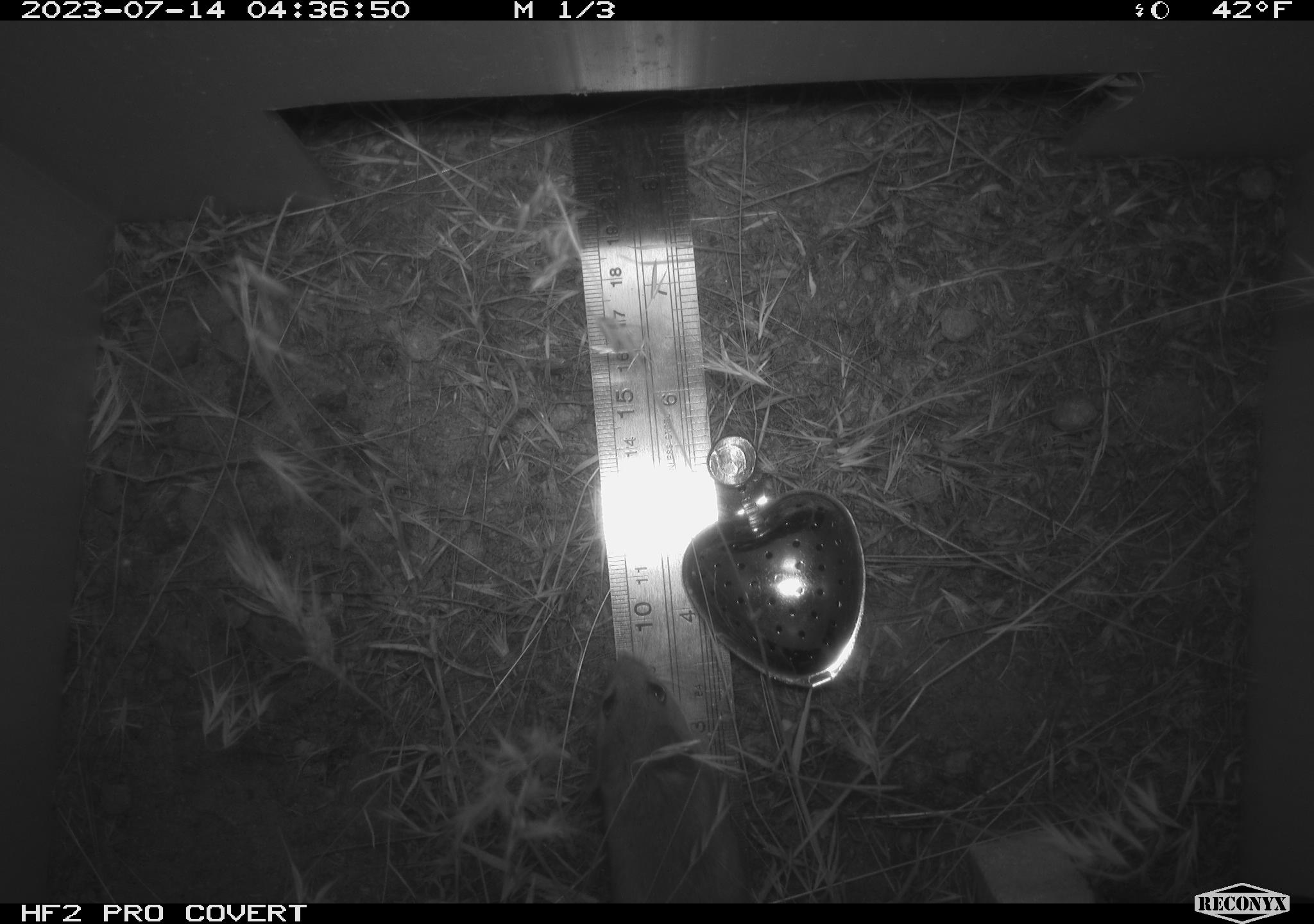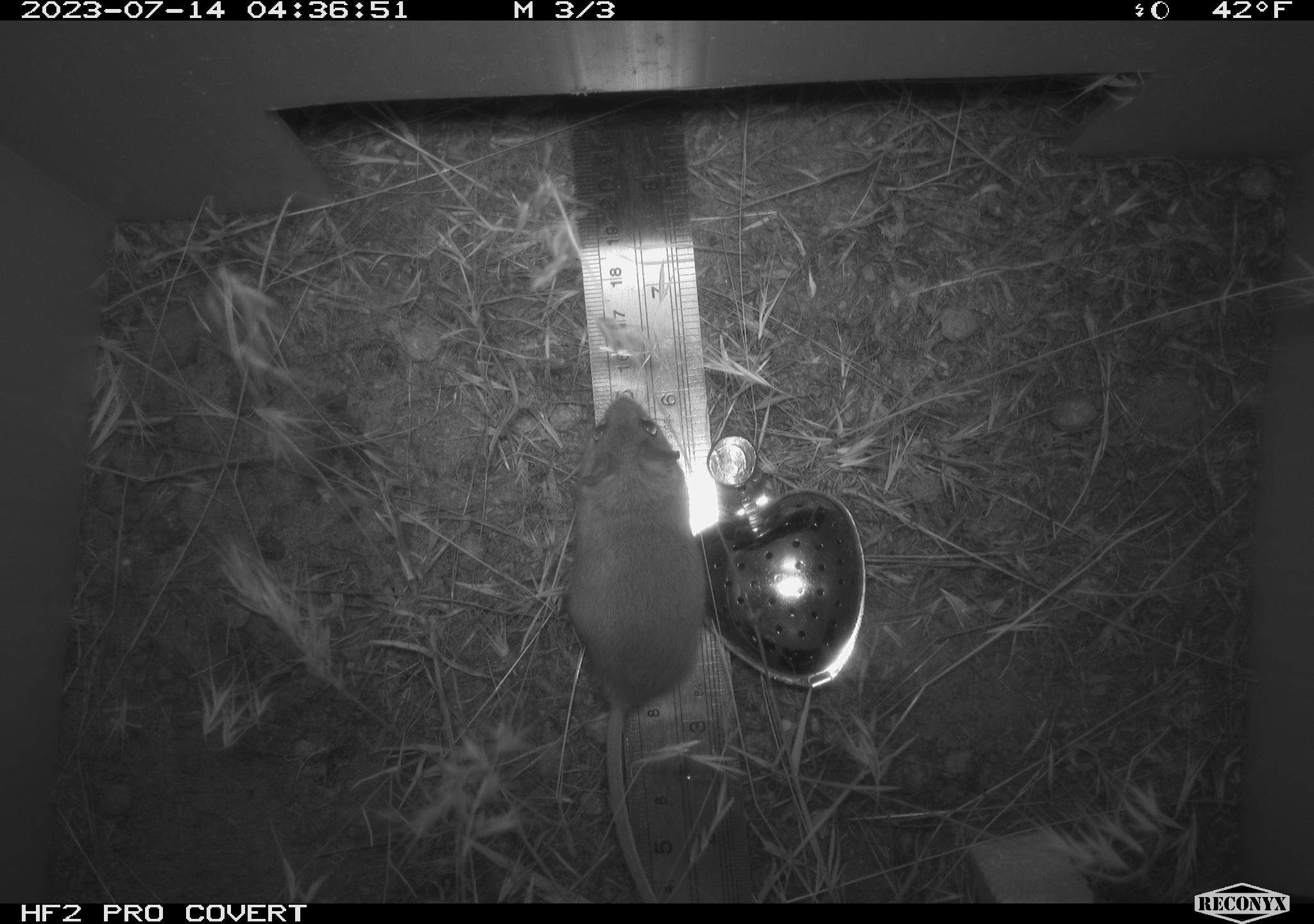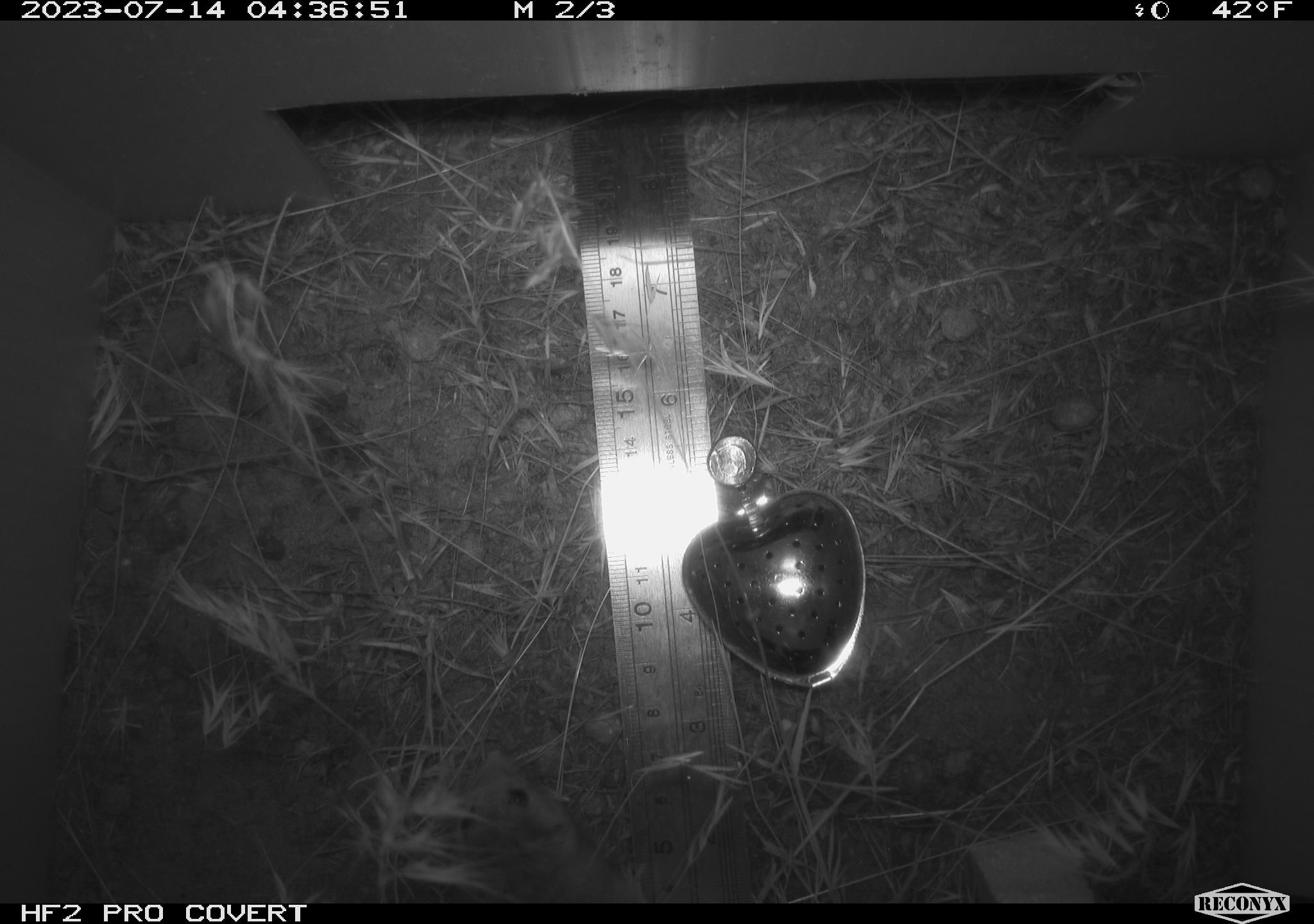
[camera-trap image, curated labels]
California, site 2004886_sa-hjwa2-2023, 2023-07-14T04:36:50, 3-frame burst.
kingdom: Animalia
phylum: Chordata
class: Mammalia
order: Rodentia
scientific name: Rodentia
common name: mouse species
Mouse species (Rodentia).